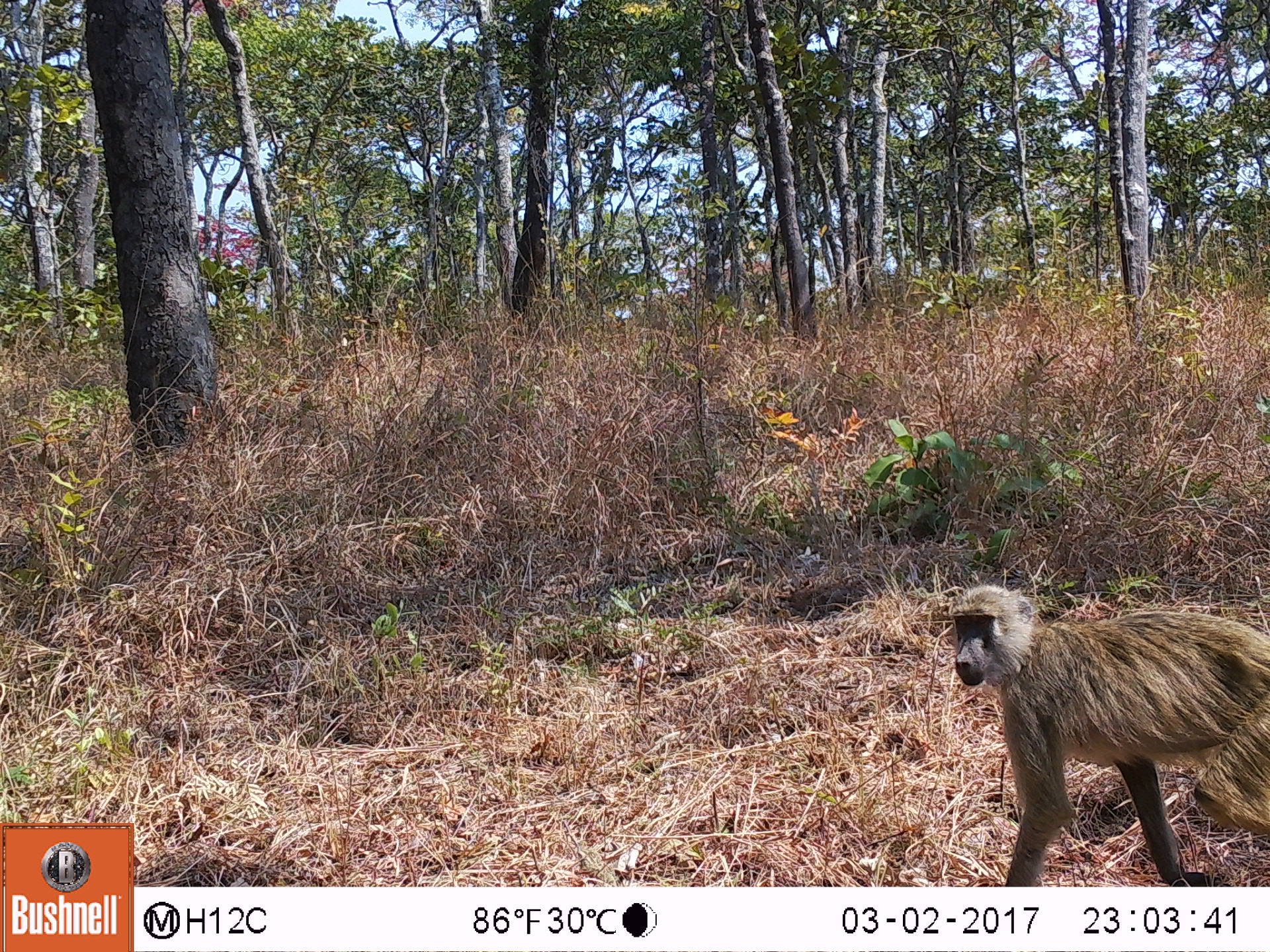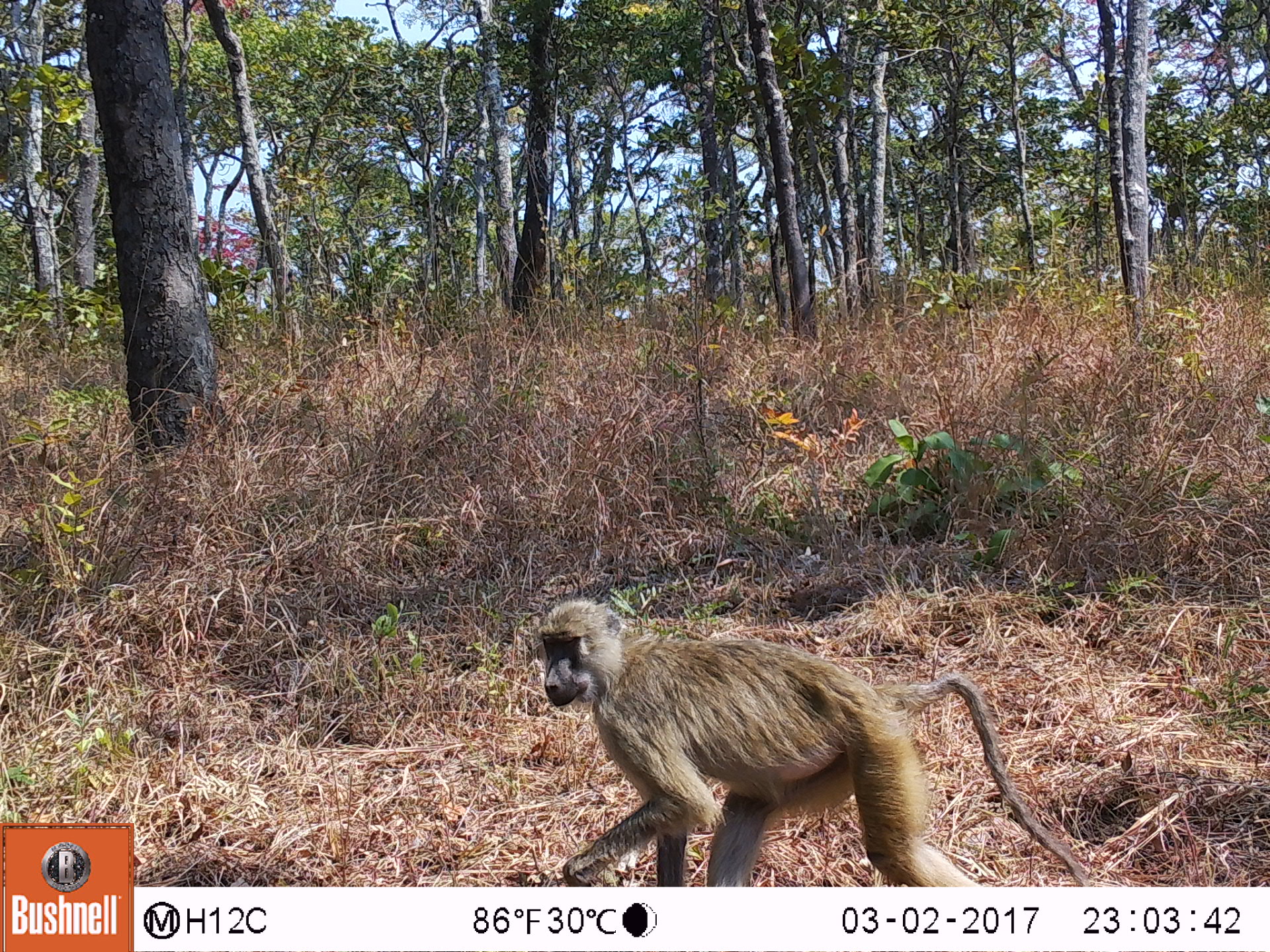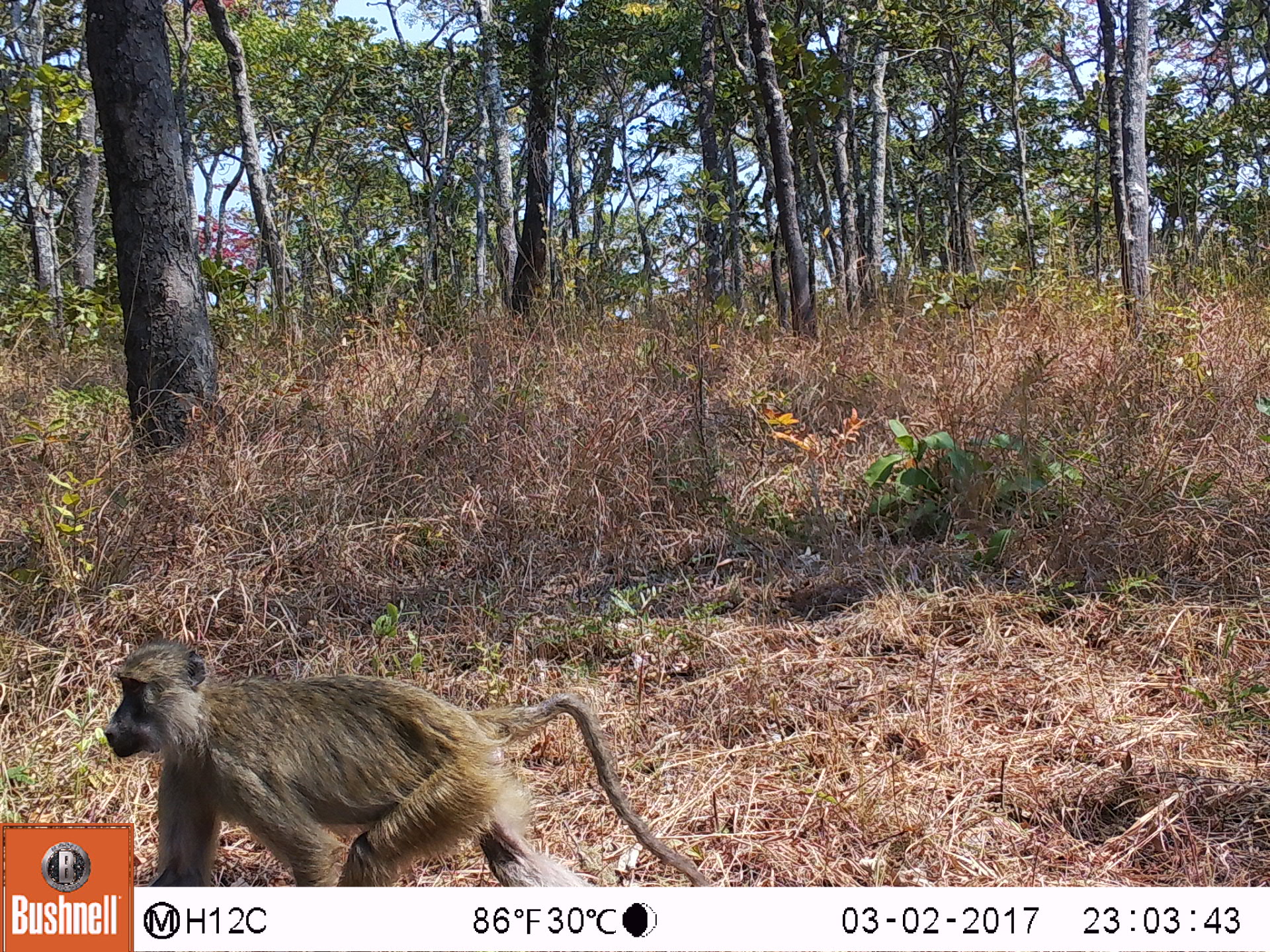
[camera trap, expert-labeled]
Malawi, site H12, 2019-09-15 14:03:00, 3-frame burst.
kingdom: Animalia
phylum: Chordata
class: Mammalia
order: Primates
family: Cercopithecidae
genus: Papio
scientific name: Papio cynocephalus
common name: yellow baboon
Yellow baboon (Papio cynocephalus), count 1.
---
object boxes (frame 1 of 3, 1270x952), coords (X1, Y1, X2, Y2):
yellow baboon: (941, 572, 1262, 878)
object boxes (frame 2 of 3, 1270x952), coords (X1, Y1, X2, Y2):
yellow baboon: (528, 590, 1089, 882)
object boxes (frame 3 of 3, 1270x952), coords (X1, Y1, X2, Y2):
yellow baboon: (136, 639, 629, 883)